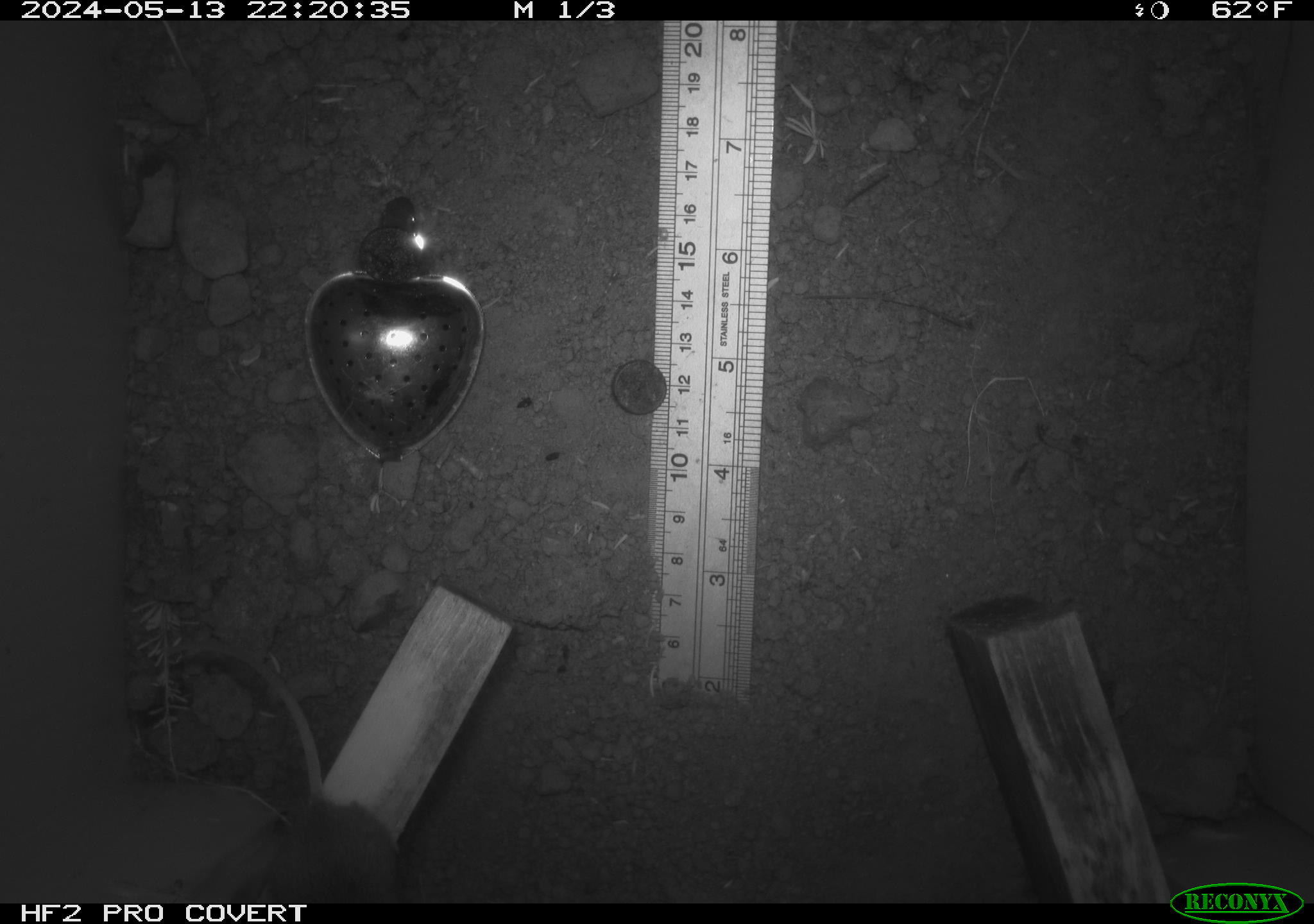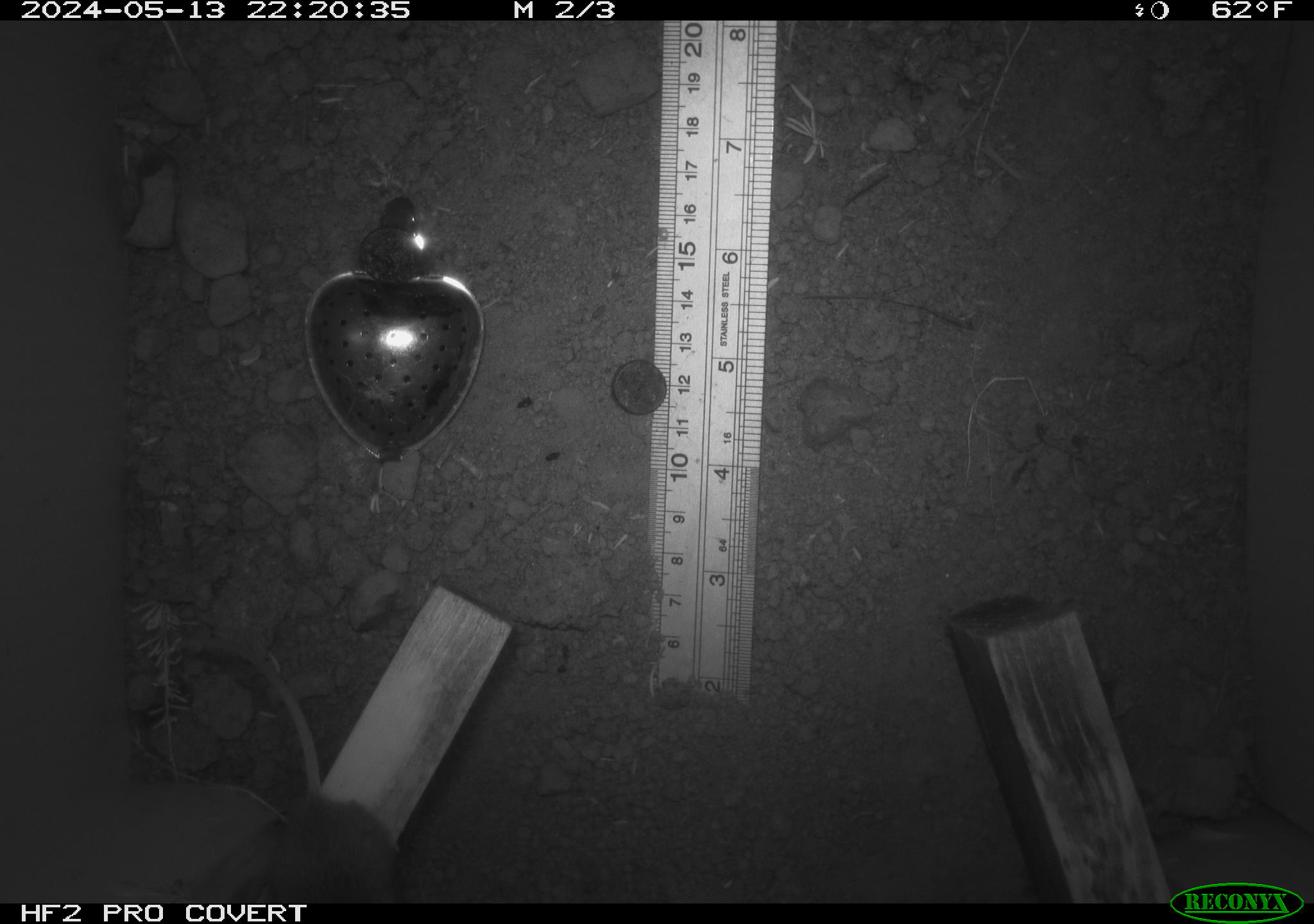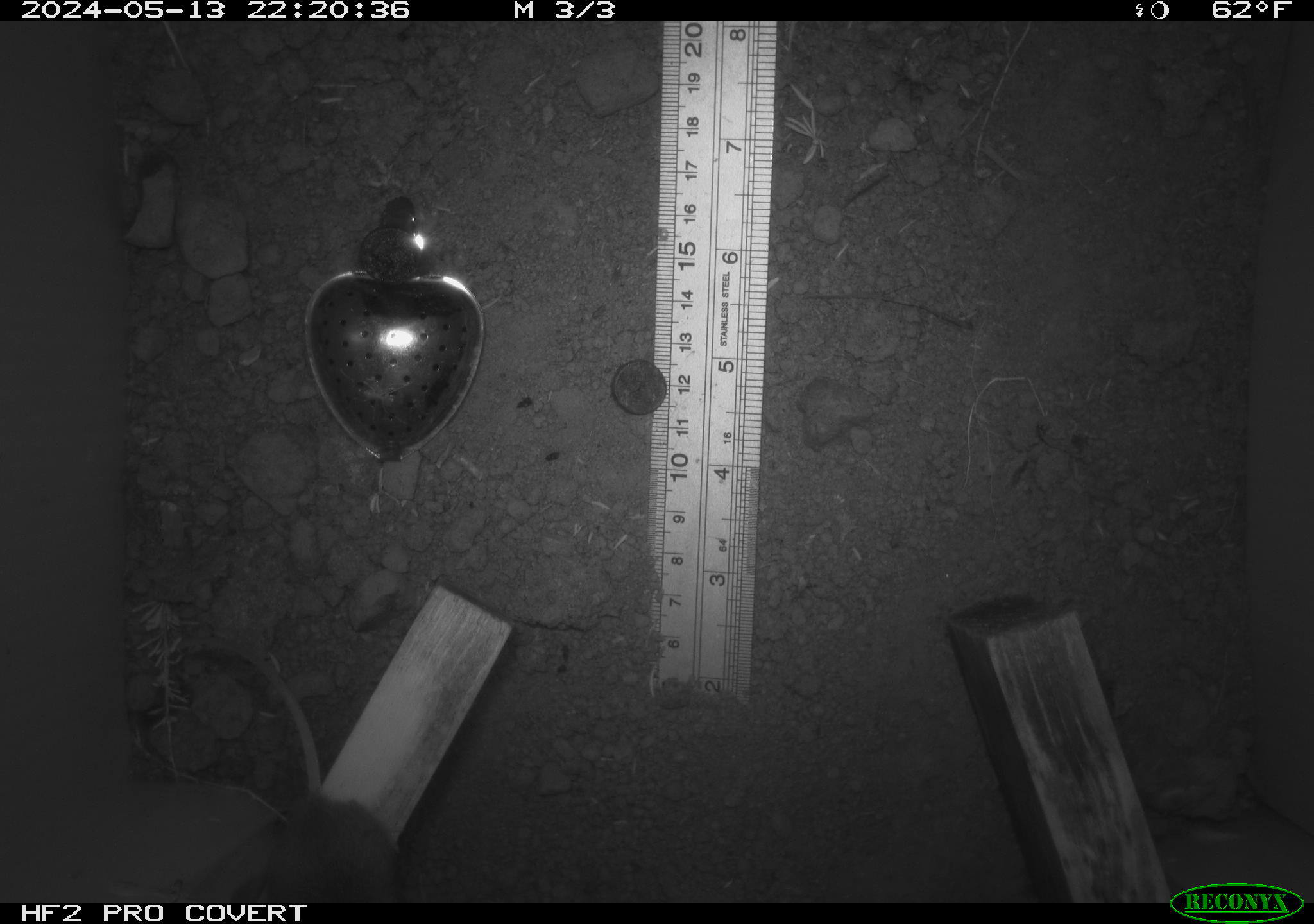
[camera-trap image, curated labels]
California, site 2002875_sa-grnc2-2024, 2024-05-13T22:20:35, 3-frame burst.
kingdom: Animalia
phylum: Chordata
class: Mammalia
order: Rodentia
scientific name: Rodentia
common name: rodent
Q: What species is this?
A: Rodent (Rodentia).